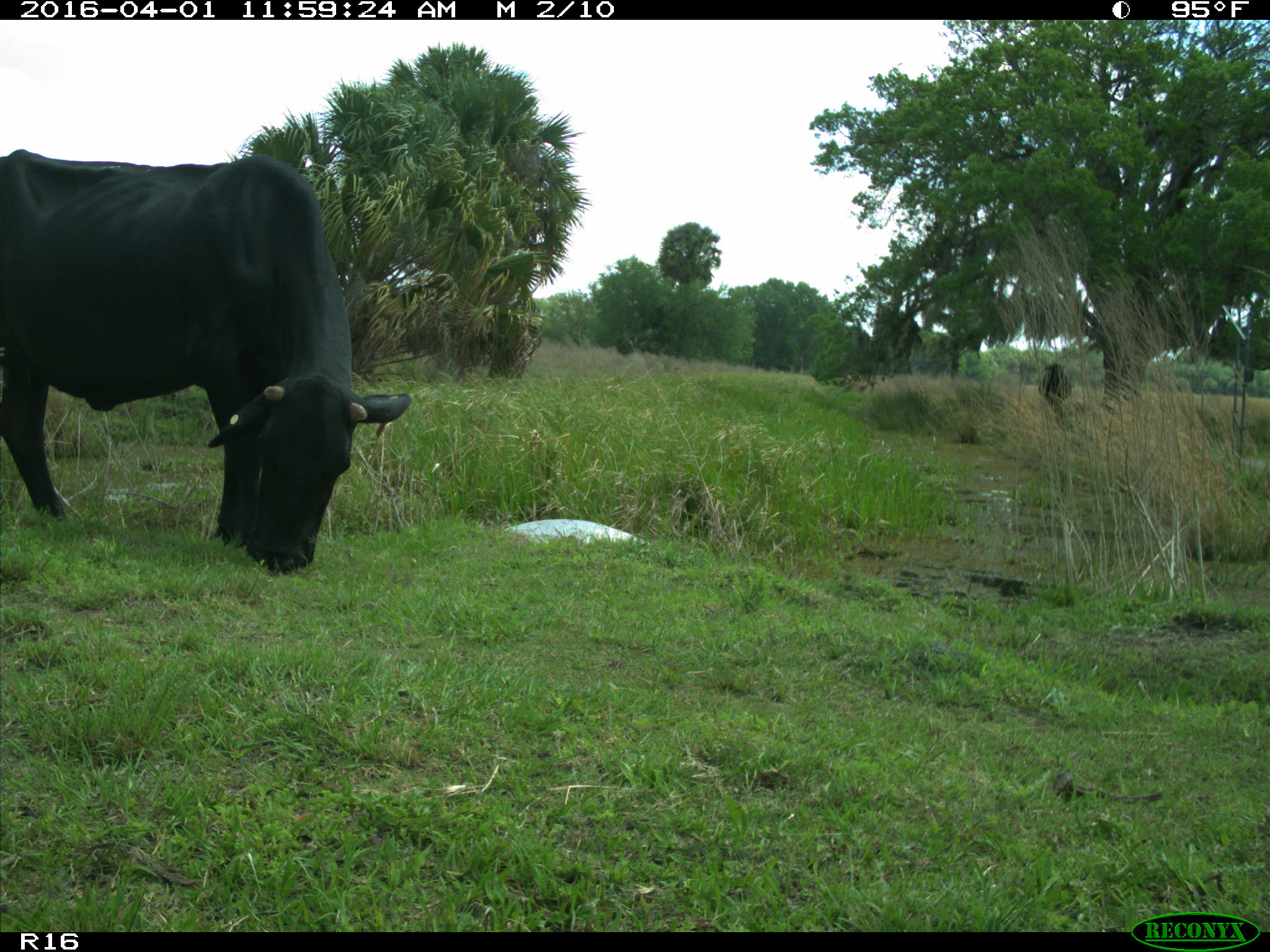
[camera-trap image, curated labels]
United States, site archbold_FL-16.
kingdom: Animalia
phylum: Chordata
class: Mammalia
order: Artiodactyla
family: Bovidae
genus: Bos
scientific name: Bos taurus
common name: domestic cow